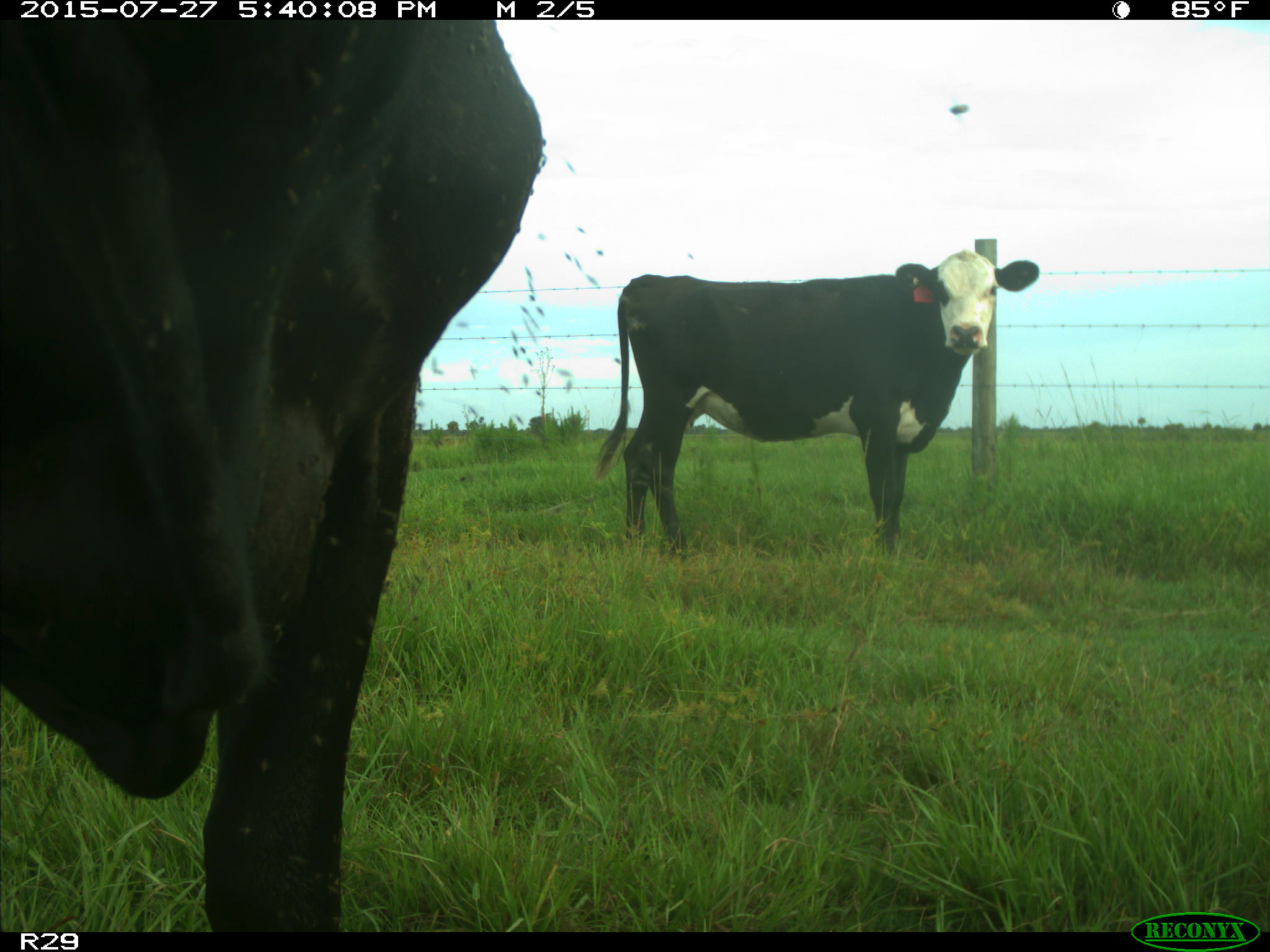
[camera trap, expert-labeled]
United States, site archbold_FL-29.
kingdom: Animalia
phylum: Chordata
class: Mammalia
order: Artiodactyla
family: Bovidae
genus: Bos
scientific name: Bos taurus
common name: domestic cow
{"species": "Bos taurus (domestic cow)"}